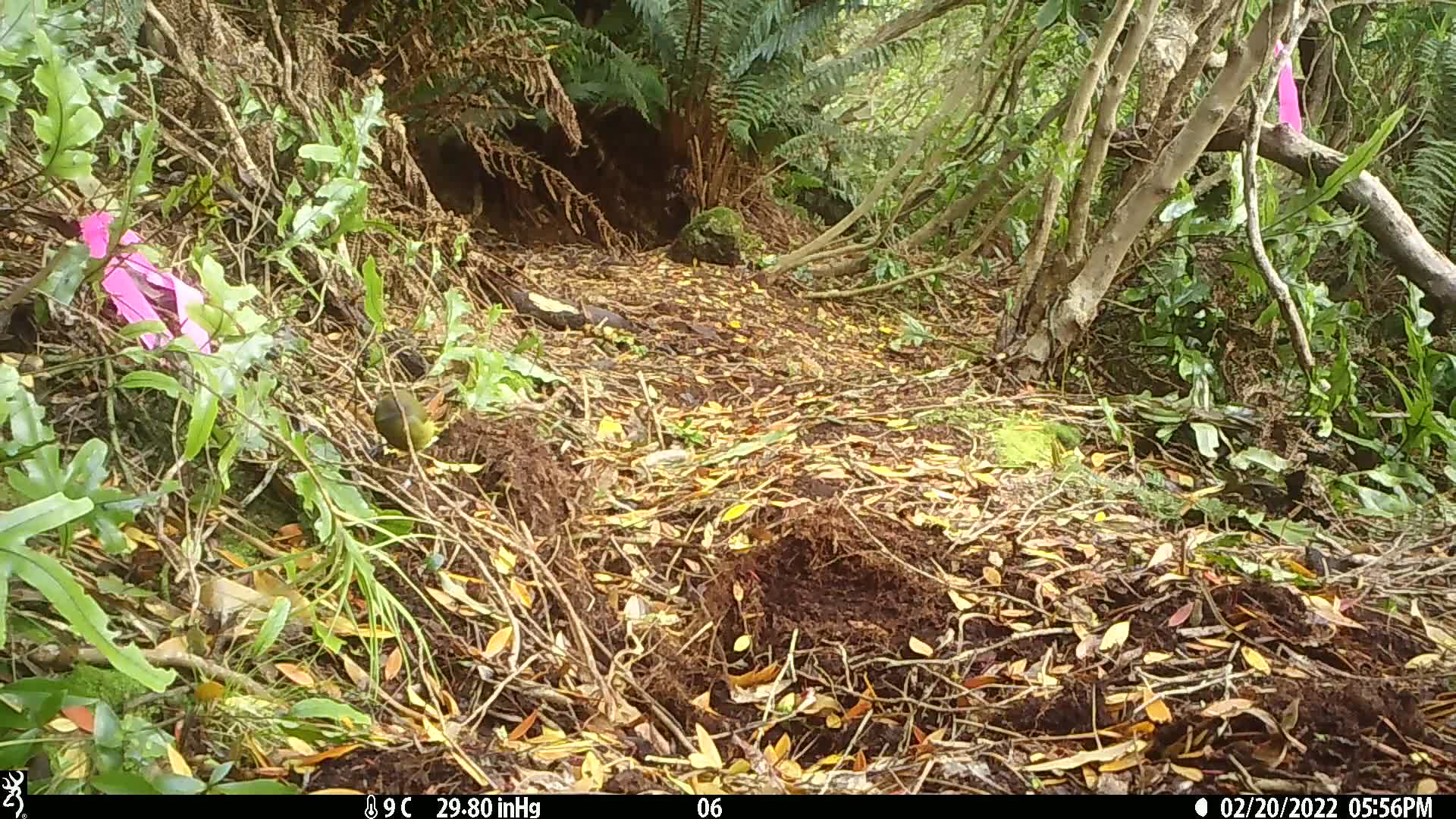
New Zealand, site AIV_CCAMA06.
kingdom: Animalia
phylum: Chordata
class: Aves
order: Passeriformes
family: Meliphagidae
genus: Anthornis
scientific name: Anthornis melanura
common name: new zealand bellbird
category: bellbird